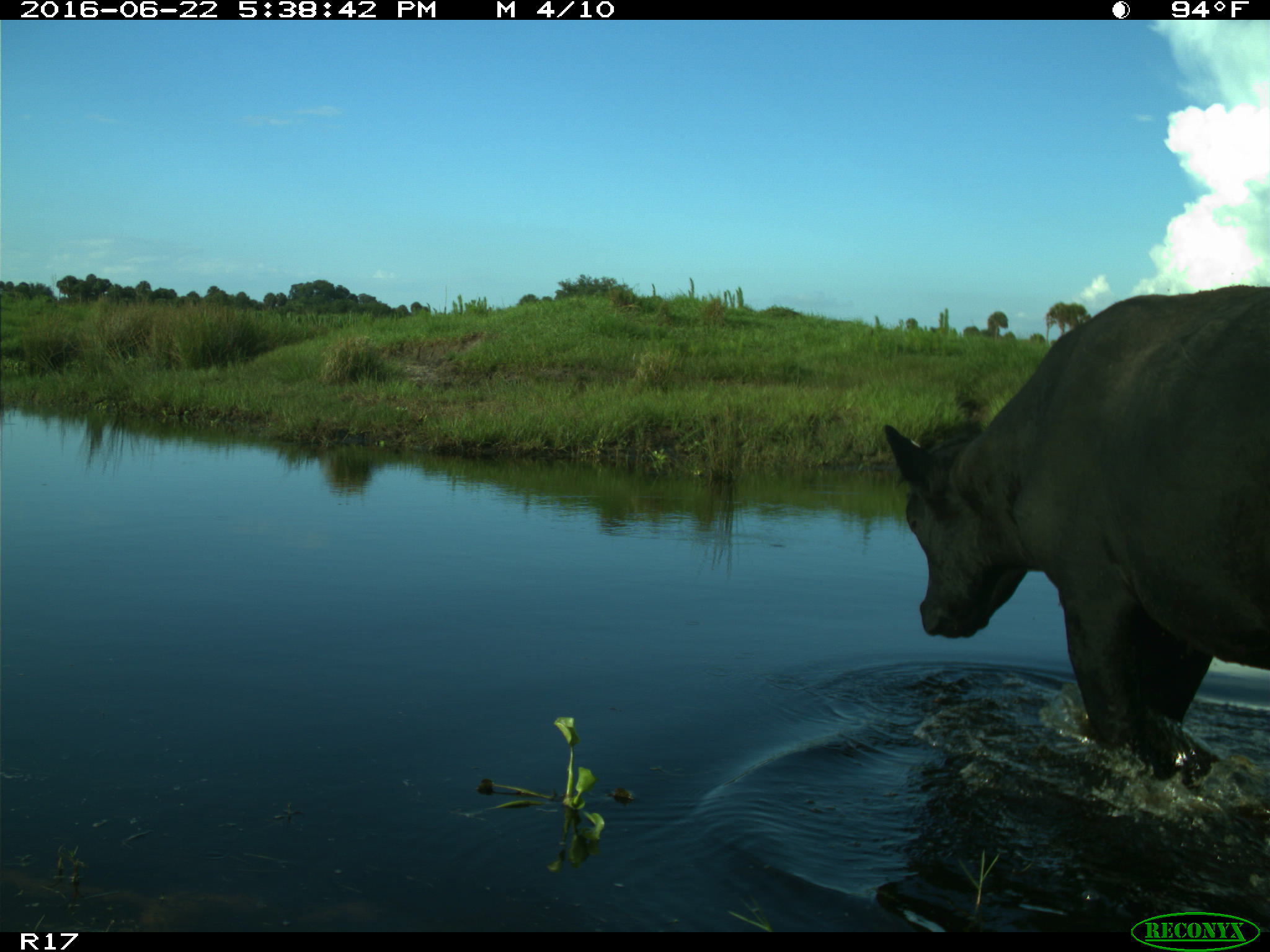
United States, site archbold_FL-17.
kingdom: Animalia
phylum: Chordata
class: Mammalia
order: Artiodactyla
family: Bovidae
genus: Bos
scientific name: Bos taurus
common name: domestic cow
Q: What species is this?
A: Bos taurus (domestic cow).